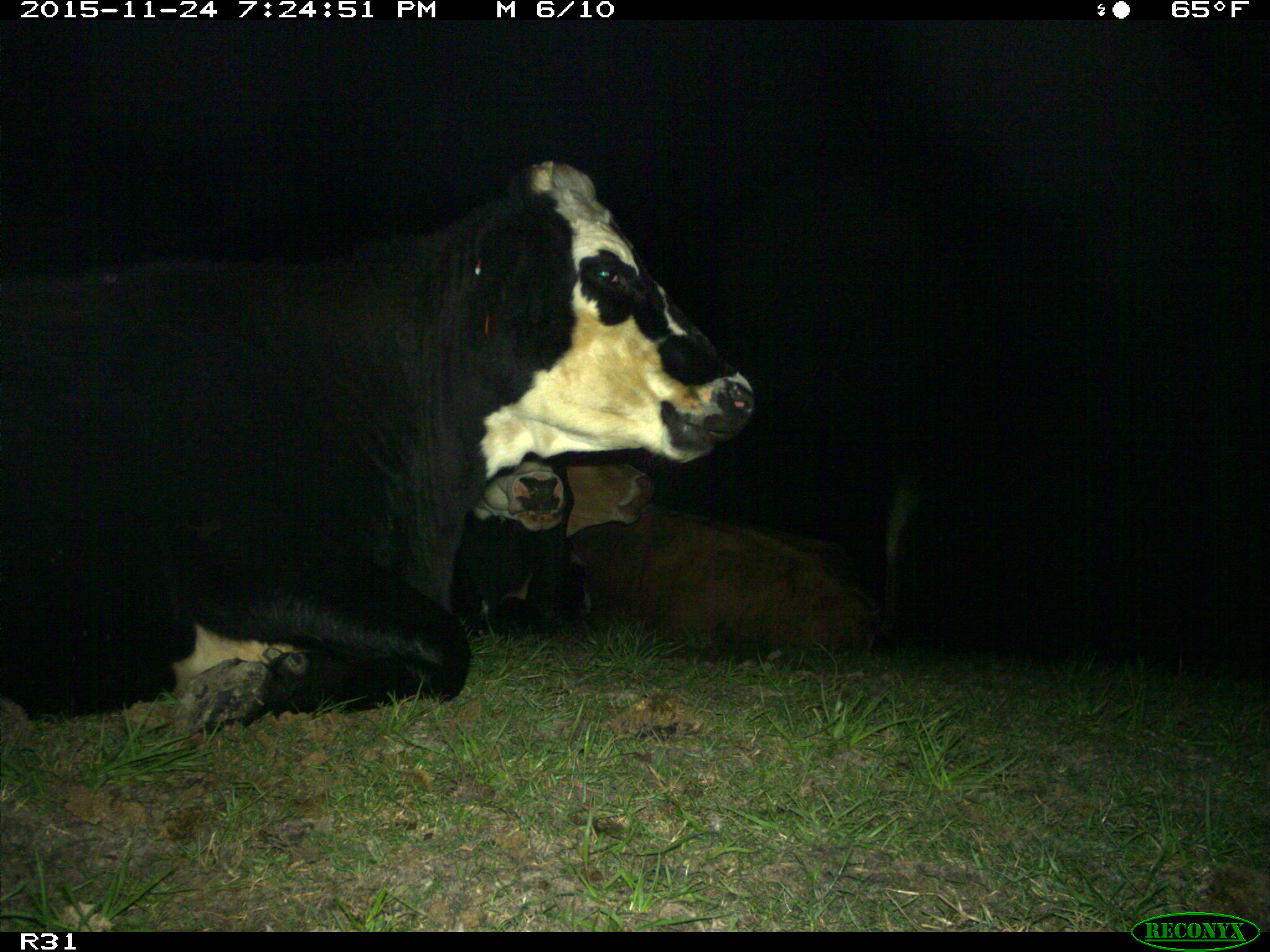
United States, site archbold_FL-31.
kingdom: Animalia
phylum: Chordata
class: Mammalia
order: Artiodactyla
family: Bovidae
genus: Bos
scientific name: Bos taurus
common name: domestic cow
Bos taurus (domestic cow).